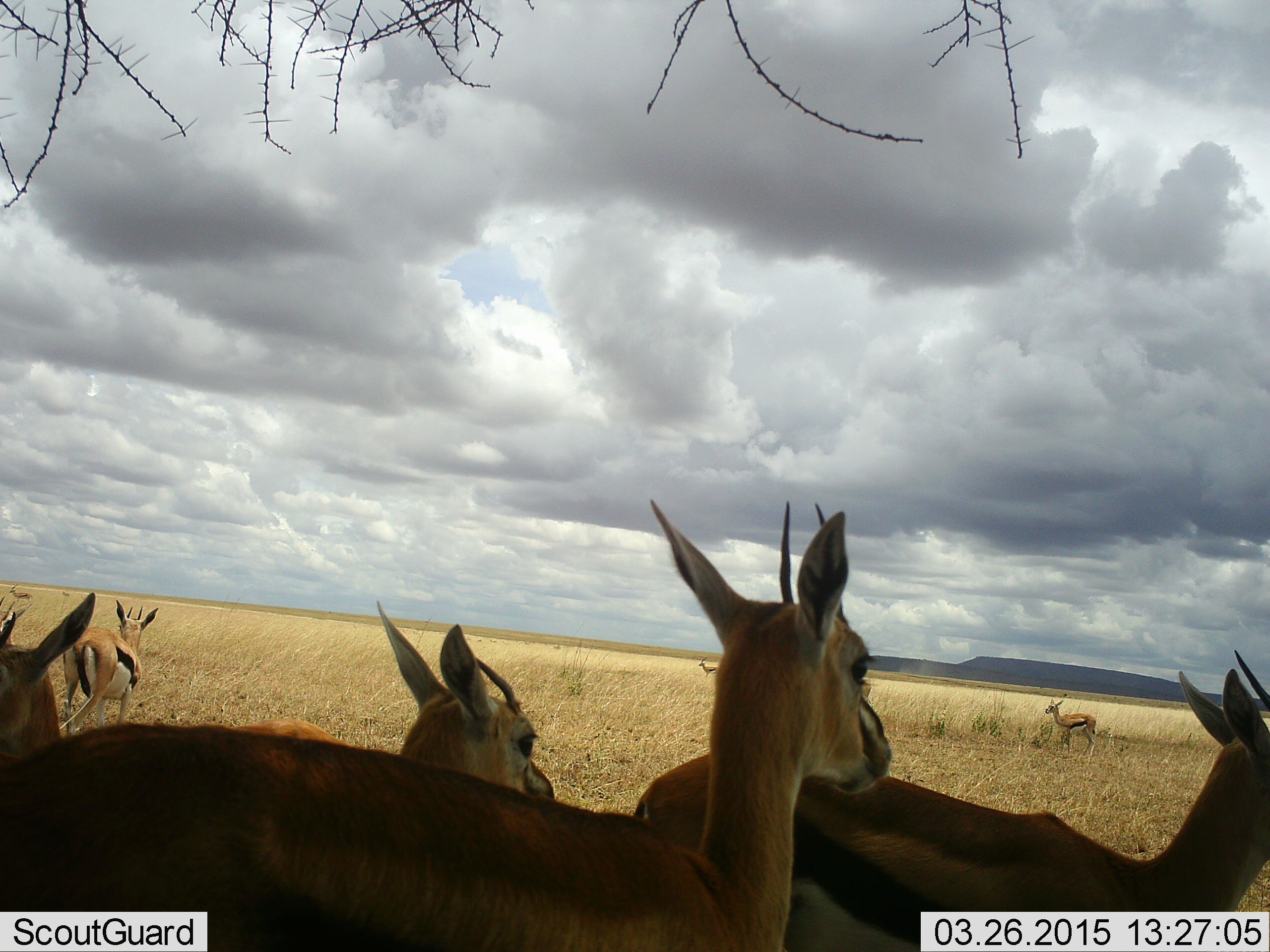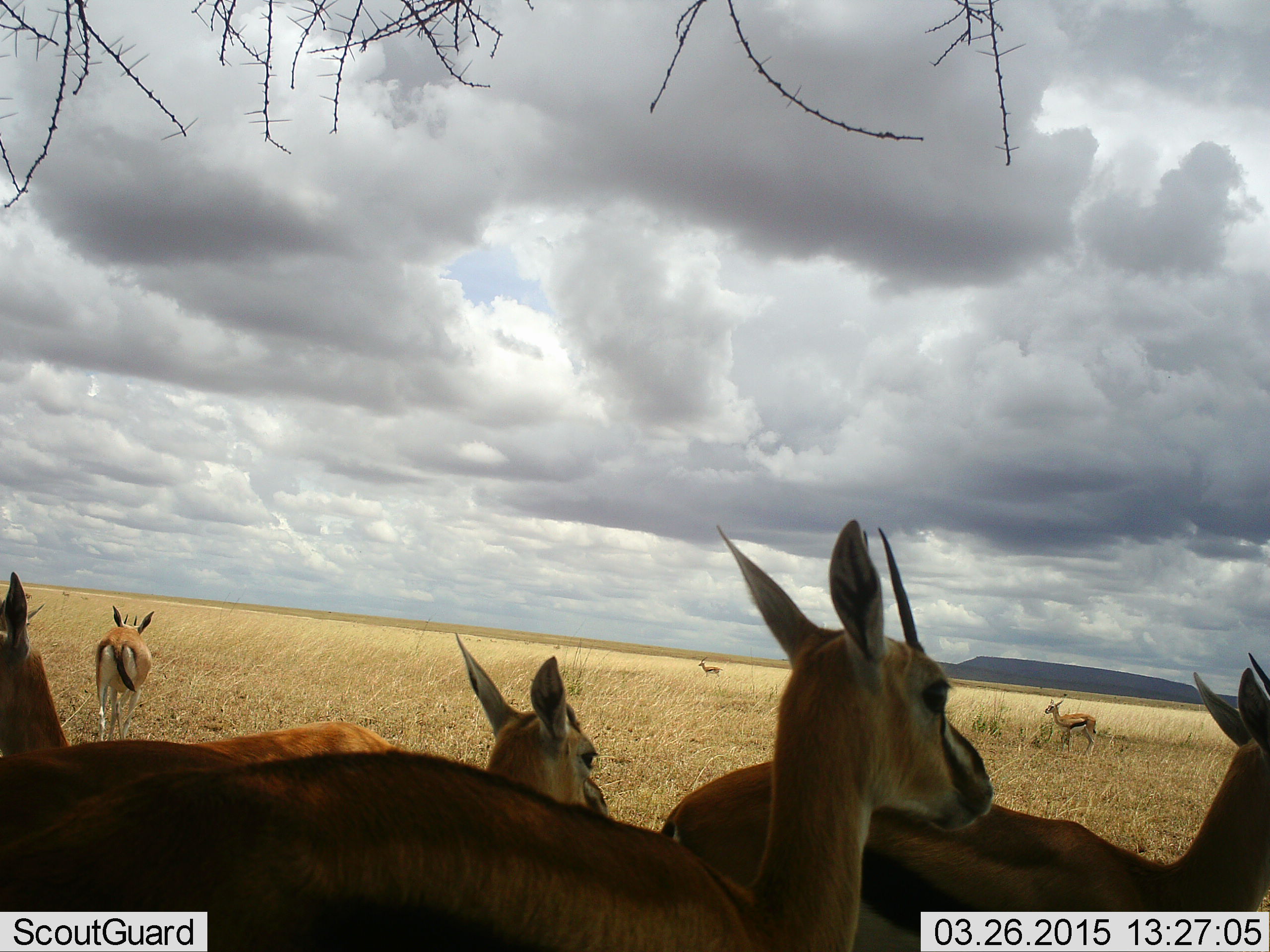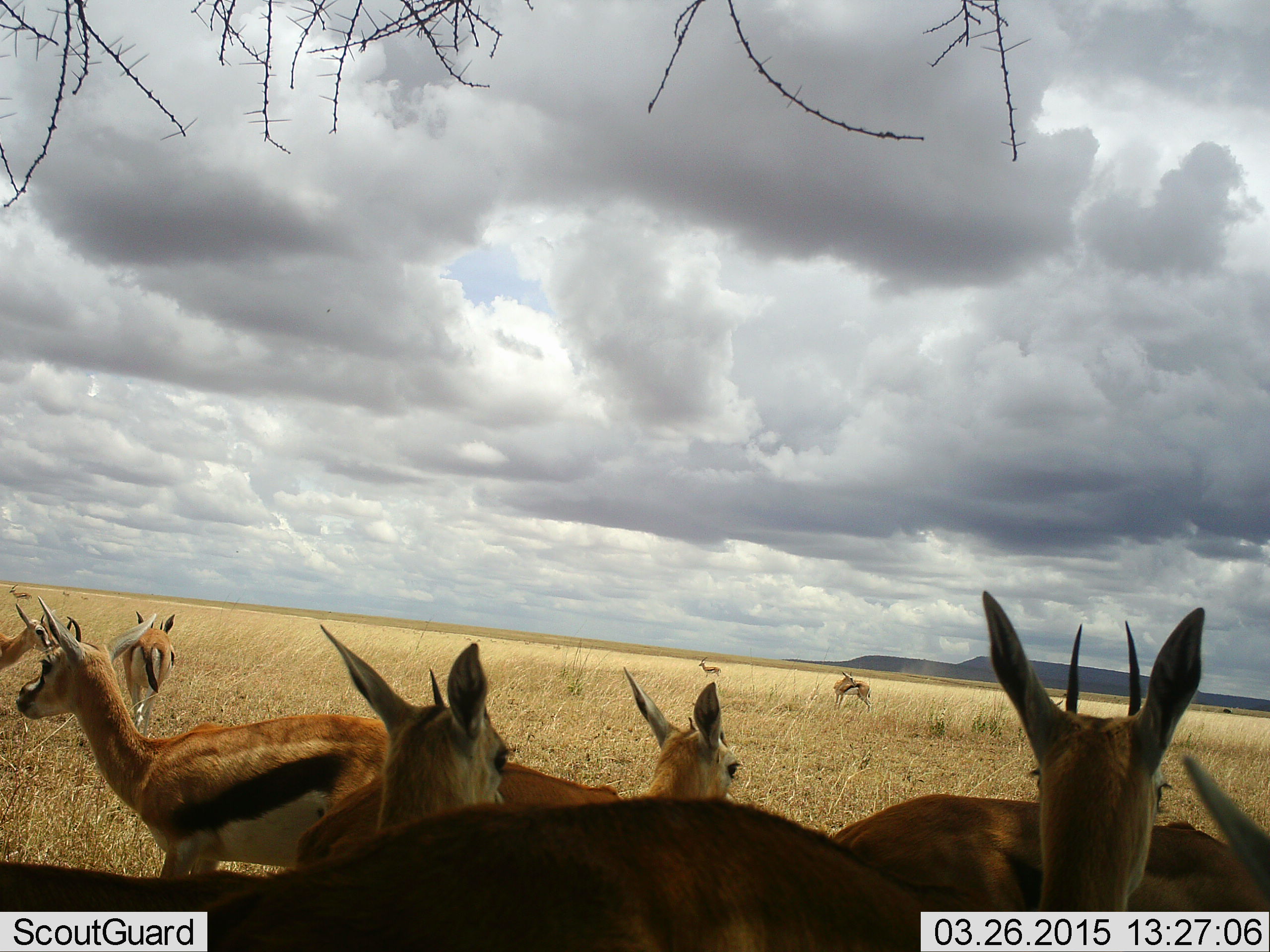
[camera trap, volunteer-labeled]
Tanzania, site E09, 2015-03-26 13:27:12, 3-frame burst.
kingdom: Animalia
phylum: Chordata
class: Mammalia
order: Artiodactyla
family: Bovidae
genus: Eudorcas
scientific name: Eudorcas thomsonii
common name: thomson's gazelle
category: gazellethomsons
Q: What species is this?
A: Gazellethomsons (thomson's gazelle) (Eudorcas thomsonii).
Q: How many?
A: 7.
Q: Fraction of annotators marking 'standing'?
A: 60%.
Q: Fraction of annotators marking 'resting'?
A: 20%.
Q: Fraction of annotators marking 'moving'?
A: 60%.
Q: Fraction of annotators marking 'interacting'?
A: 0%.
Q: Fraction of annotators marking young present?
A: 0%.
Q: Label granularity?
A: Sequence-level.